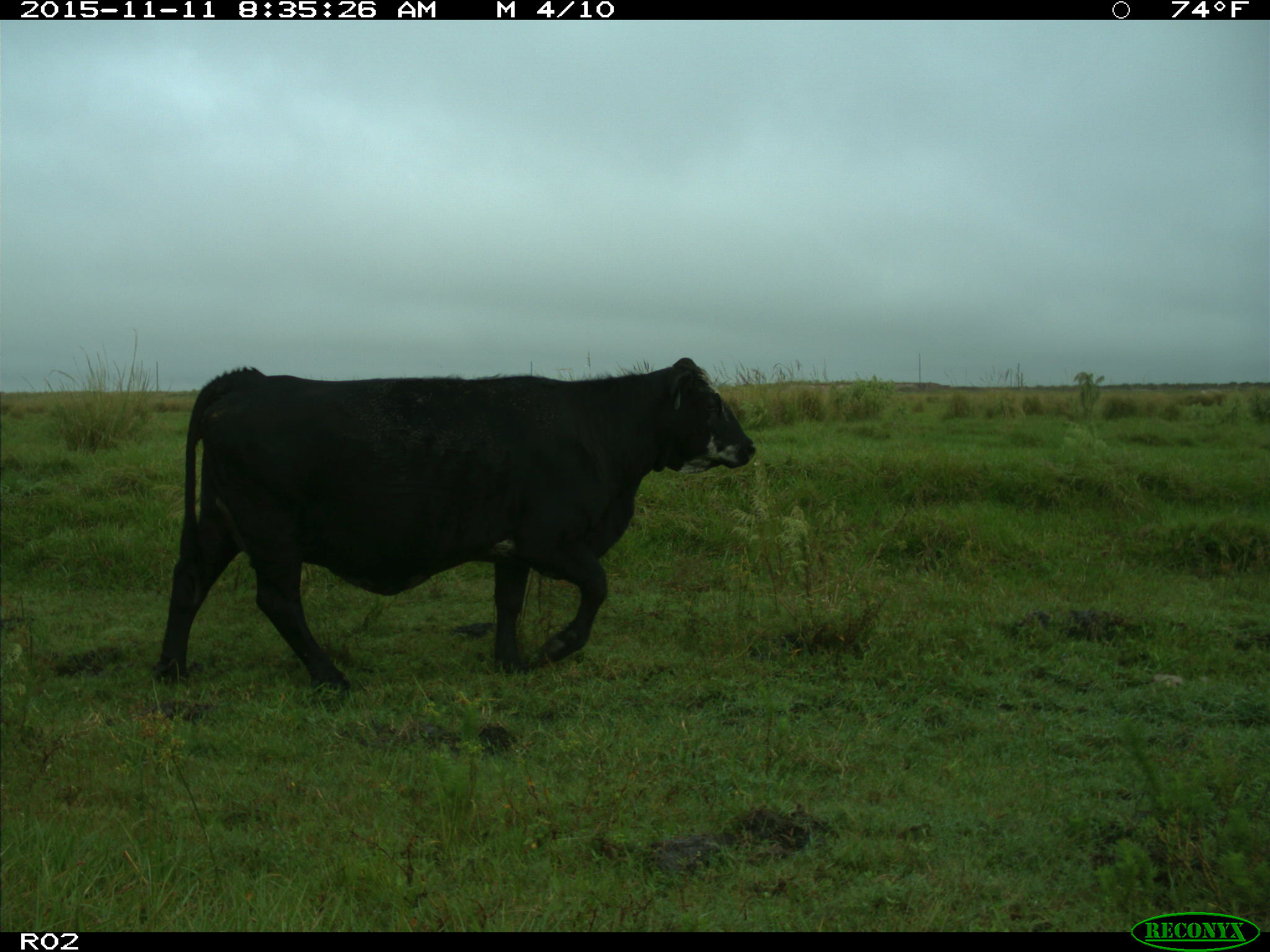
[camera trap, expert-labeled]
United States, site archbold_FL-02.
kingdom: Animalia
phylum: Chordata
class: Mammalia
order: Artiodactyla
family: Bovidae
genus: Bos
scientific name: Bos taurus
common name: domestic cow